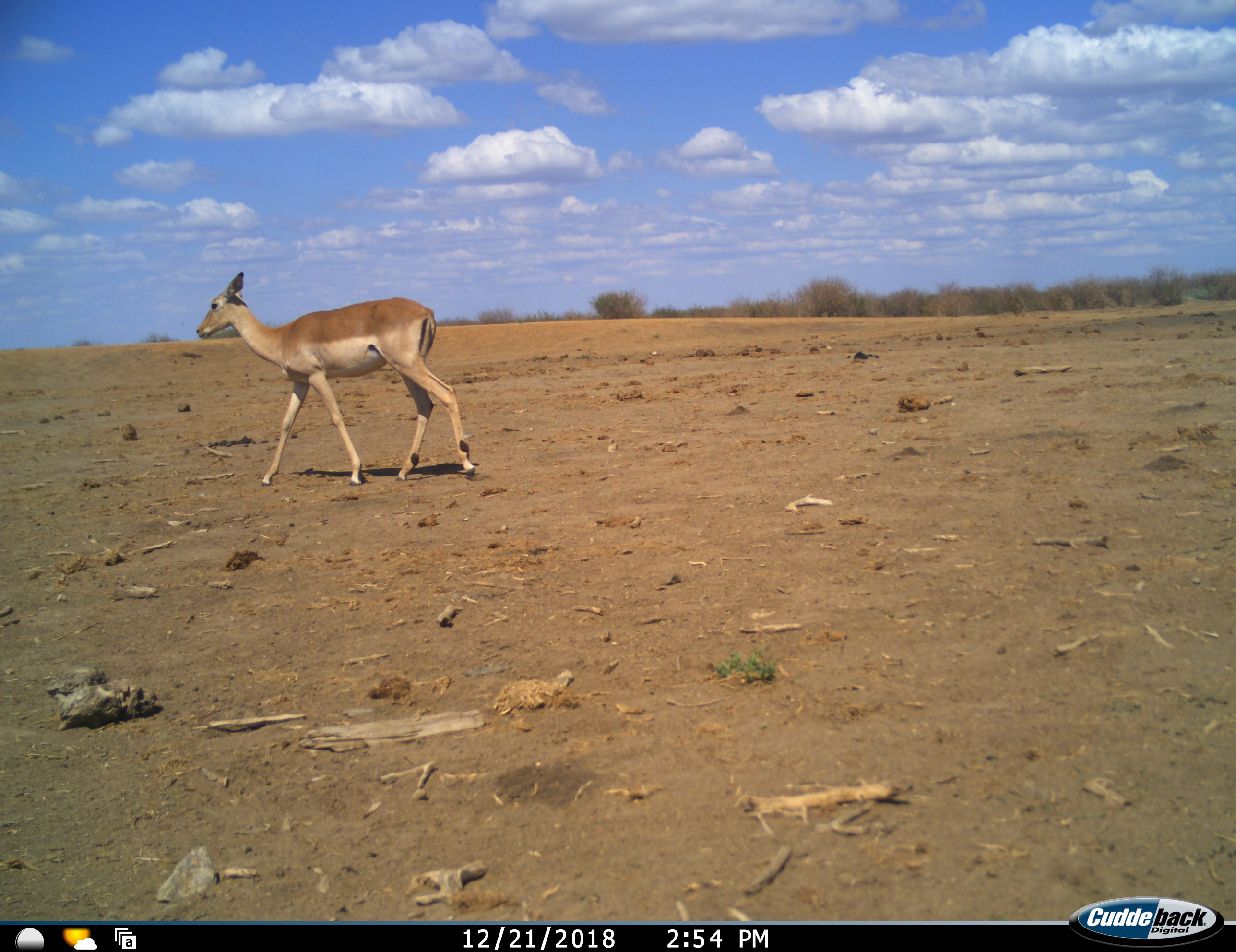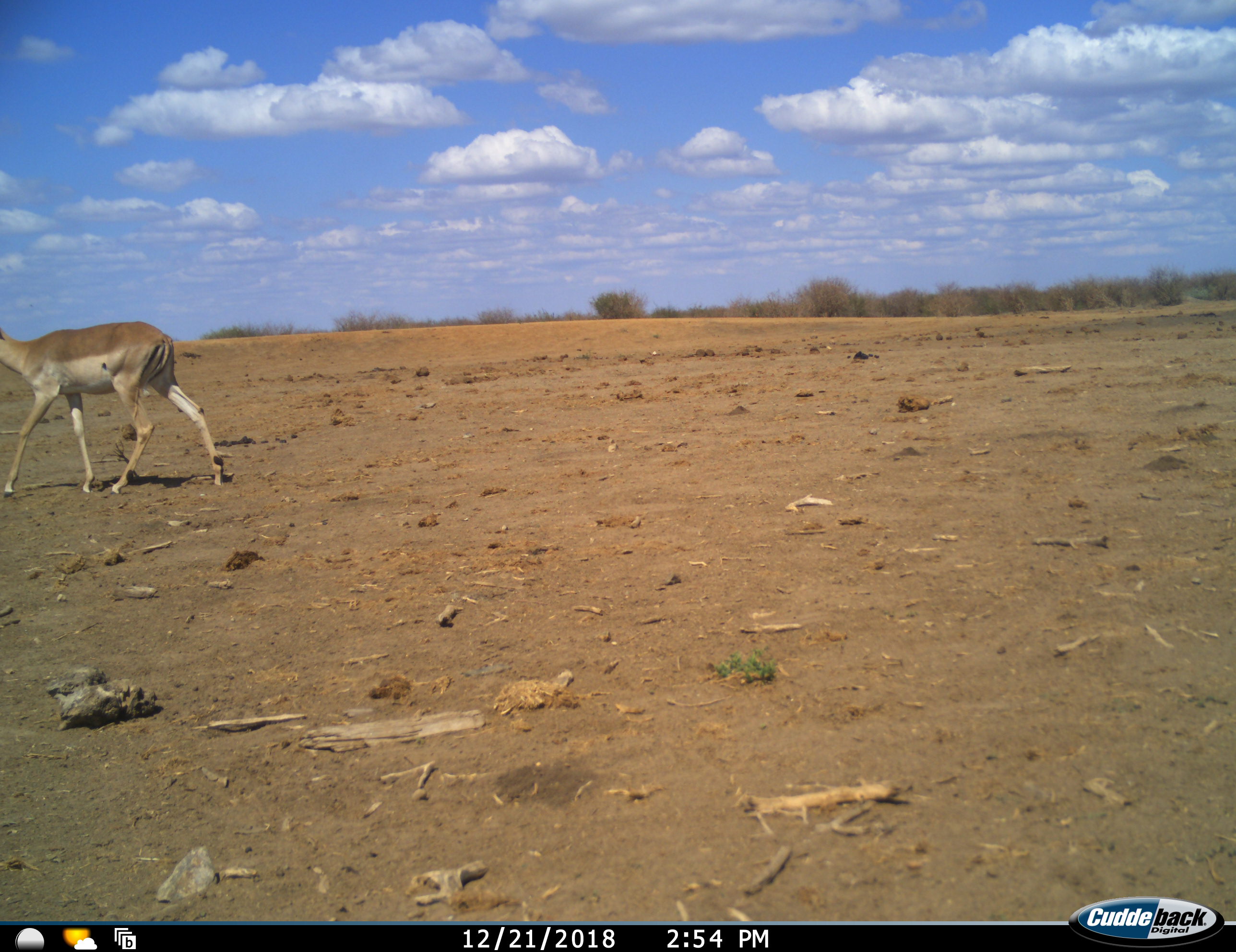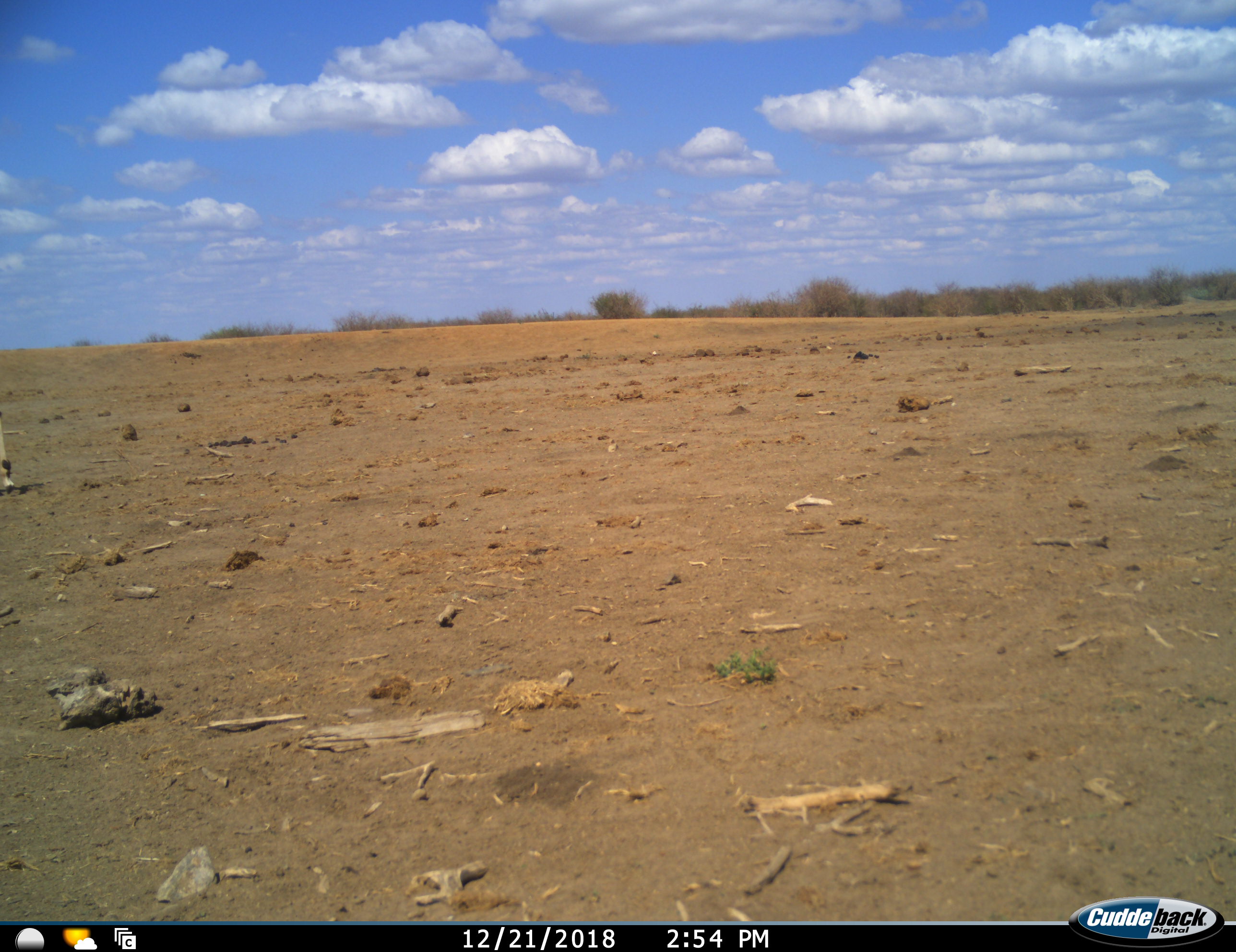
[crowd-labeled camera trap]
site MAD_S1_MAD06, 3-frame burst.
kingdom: Animalia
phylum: Chordata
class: Mammalia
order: Artiodactyla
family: Bovidae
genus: Aepyceros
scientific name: Aepyceros melampus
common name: impala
Impala (Aepyceros melampus), count 1. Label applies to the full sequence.